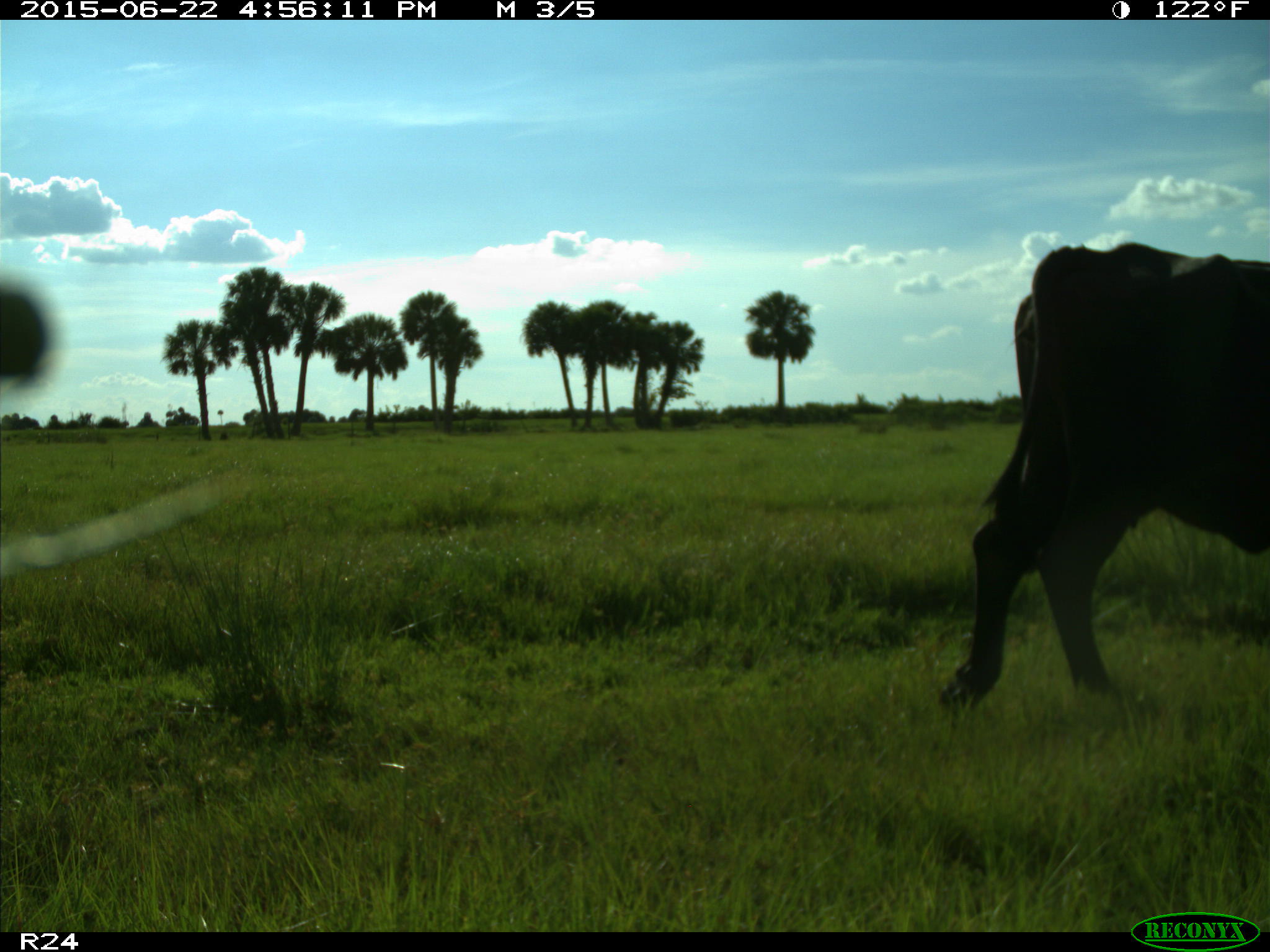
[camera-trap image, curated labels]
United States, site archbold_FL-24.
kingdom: Animalia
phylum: Chordata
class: Mammalia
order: Artiodactyla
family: Bovidae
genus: Bos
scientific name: Bos taurus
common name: domestic cow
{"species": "Bos taurus (domestic cow)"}